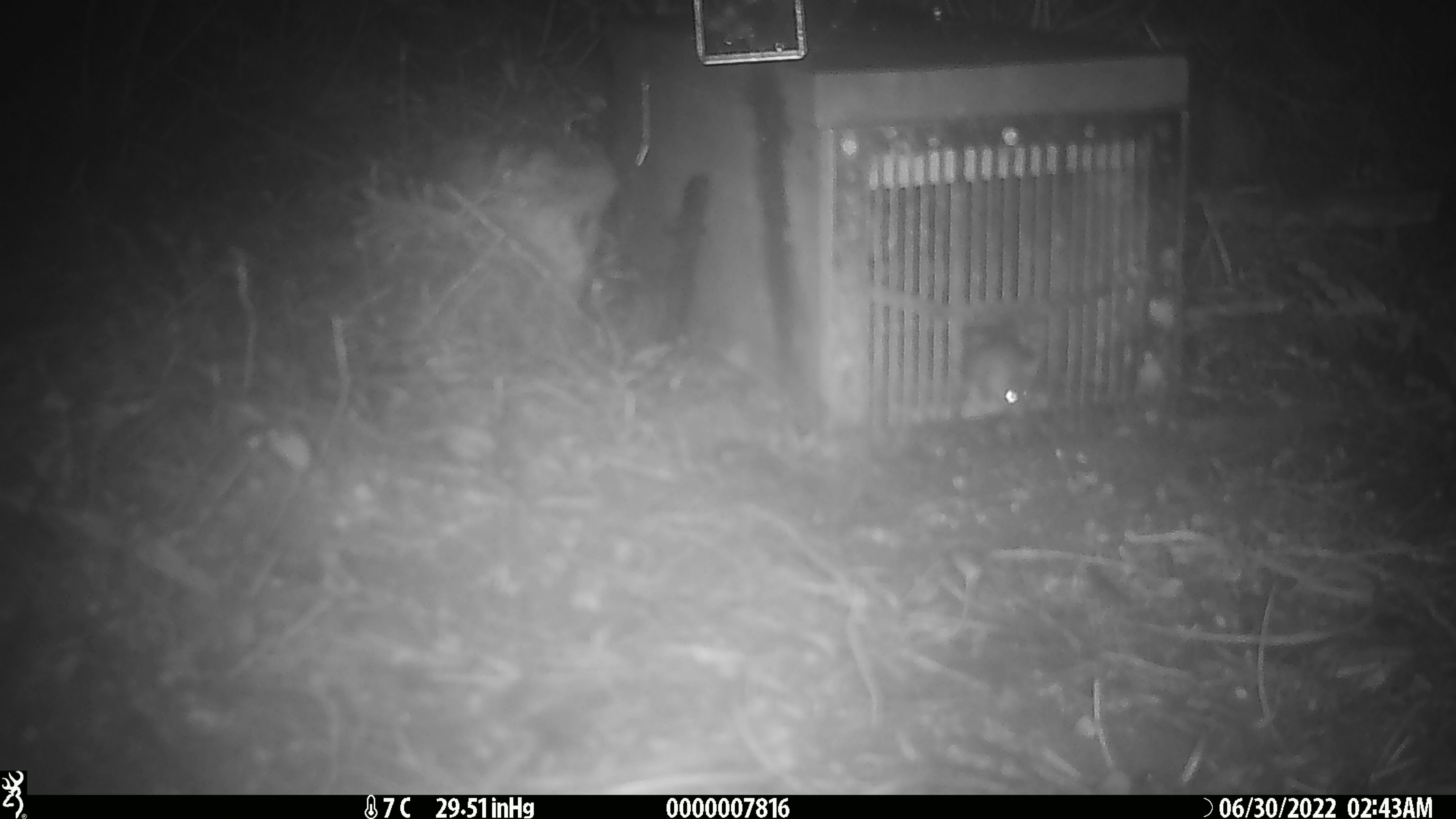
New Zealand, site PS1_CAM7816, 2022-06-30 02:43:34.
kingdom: Animalia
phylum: Chordata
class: Mammalia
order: Rodentia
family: Muridae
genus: Mus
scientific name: Mus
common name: mouse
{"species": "mouse (Mus)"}